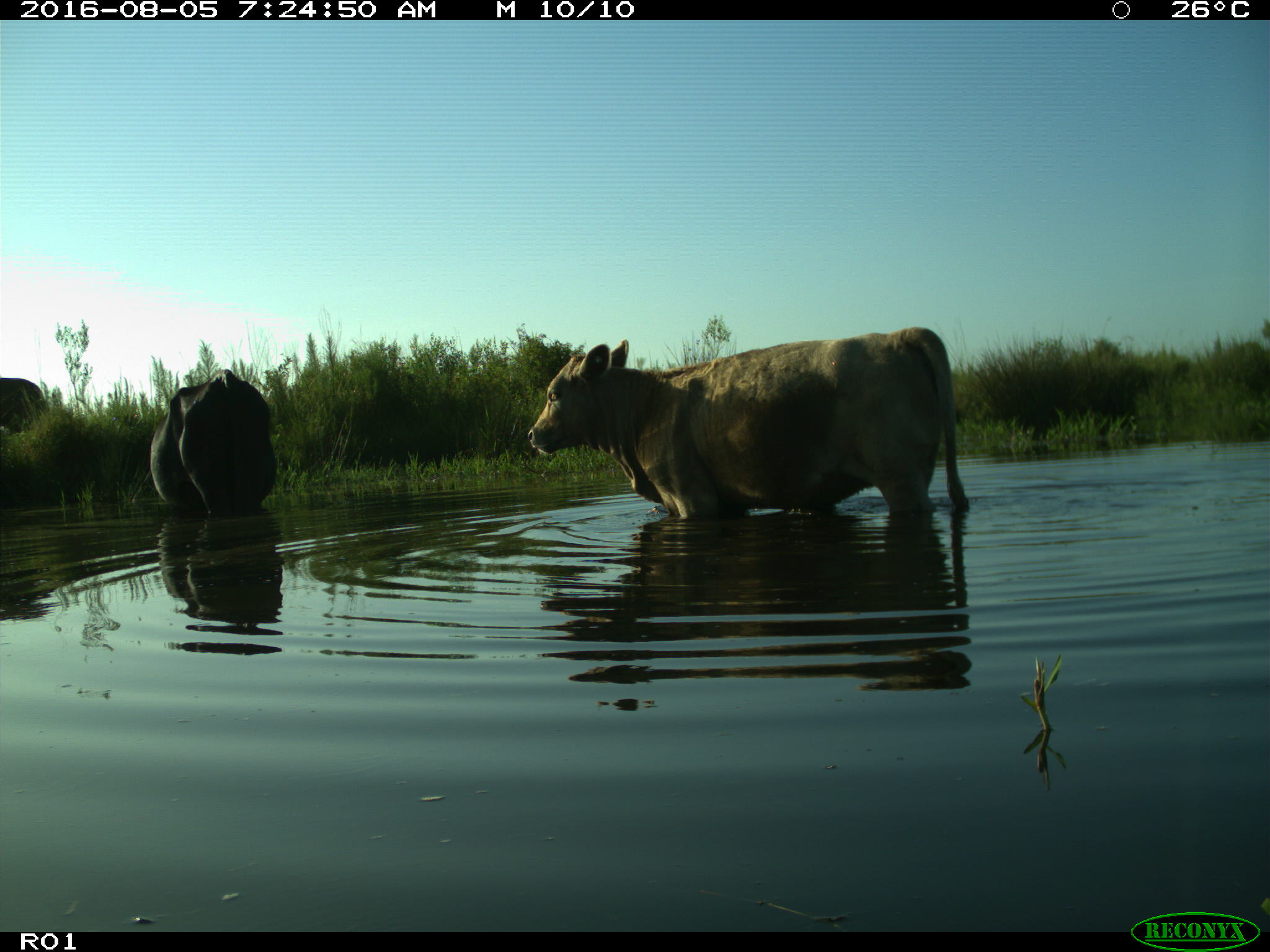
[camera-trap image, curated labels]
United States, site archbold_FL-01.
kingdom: Animalia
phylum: Chordata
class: Mammalia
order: Artiodactyla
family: Bovidae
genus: Bos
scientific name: Bos taurus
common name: domestic cow